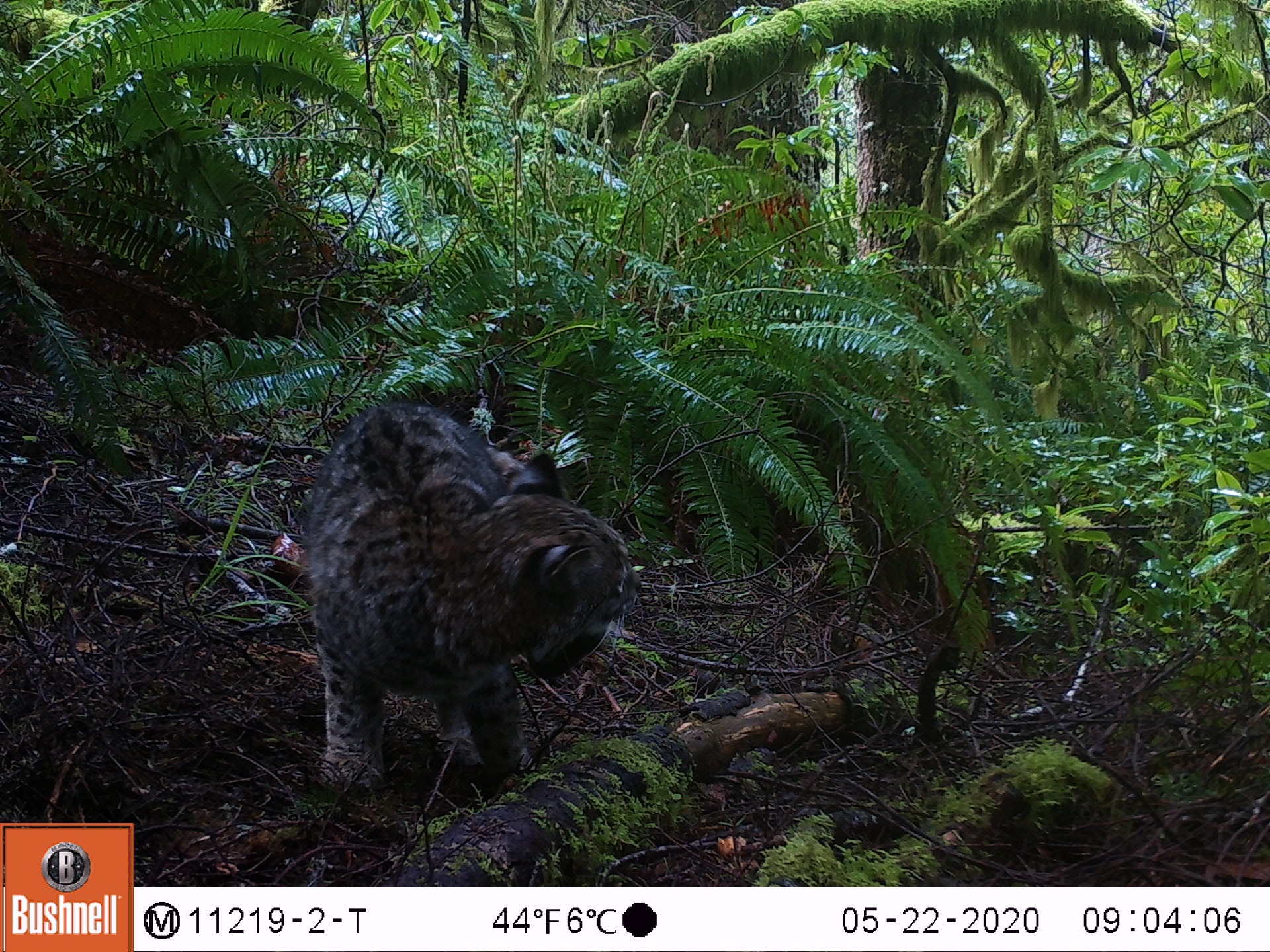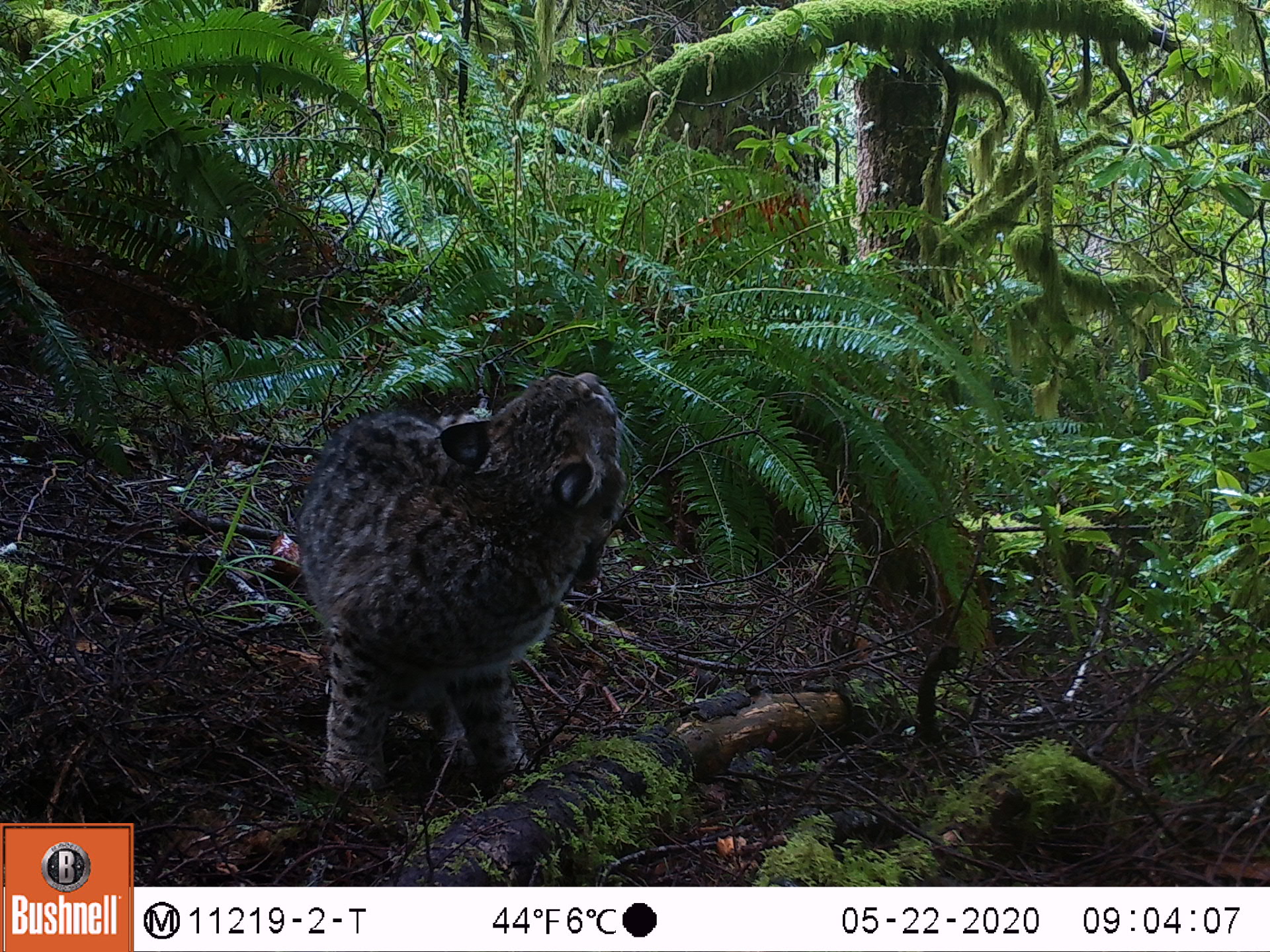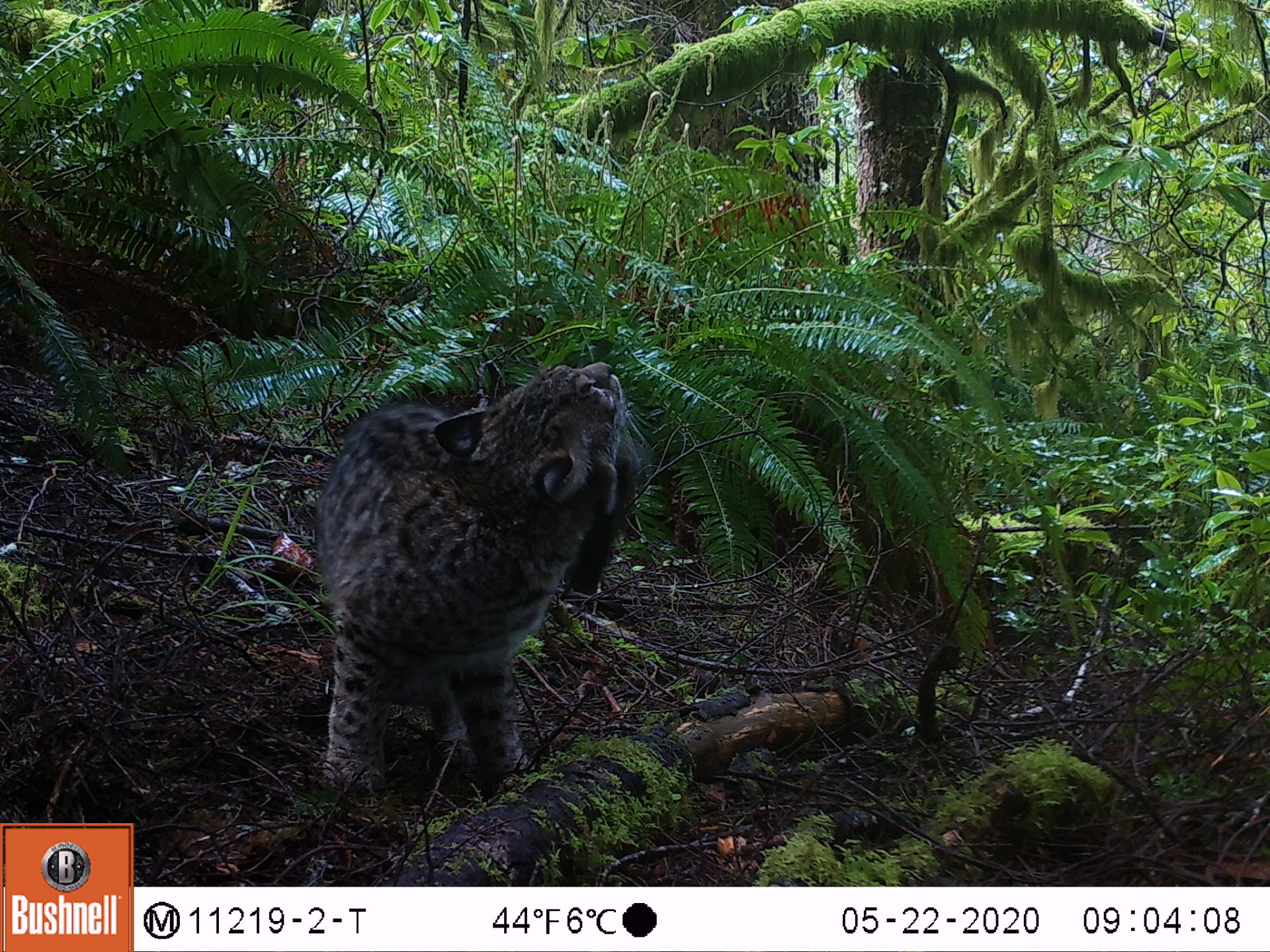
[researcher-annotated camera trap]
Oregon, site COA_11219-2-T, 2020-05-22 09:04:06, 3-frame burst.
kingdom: Animalia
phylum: Chordata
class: Mammalia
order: Carnivora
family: Felidae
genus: Lynx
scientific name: Lynx rufus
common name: bobcat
Bobcat (Lynx rufus).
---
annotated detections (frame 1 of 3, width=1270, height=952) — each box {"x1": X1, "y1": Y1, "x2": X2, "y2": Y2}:
bobcat: {"x1": 299, "y1": 386, "x2": 645, "y2": 809}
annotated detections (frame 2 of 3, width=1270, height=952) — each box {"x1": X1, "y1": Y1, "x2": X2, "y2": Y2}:
bobcat: {"x1": 282, "y1": 352, "x2": 652, "y2": 811}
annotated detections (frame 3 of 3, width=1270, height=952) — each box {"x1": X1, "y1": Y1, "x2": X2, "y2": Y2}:
bobcat: {"x1": 290, "y1": 345, "x2": 649, "y2": 816}